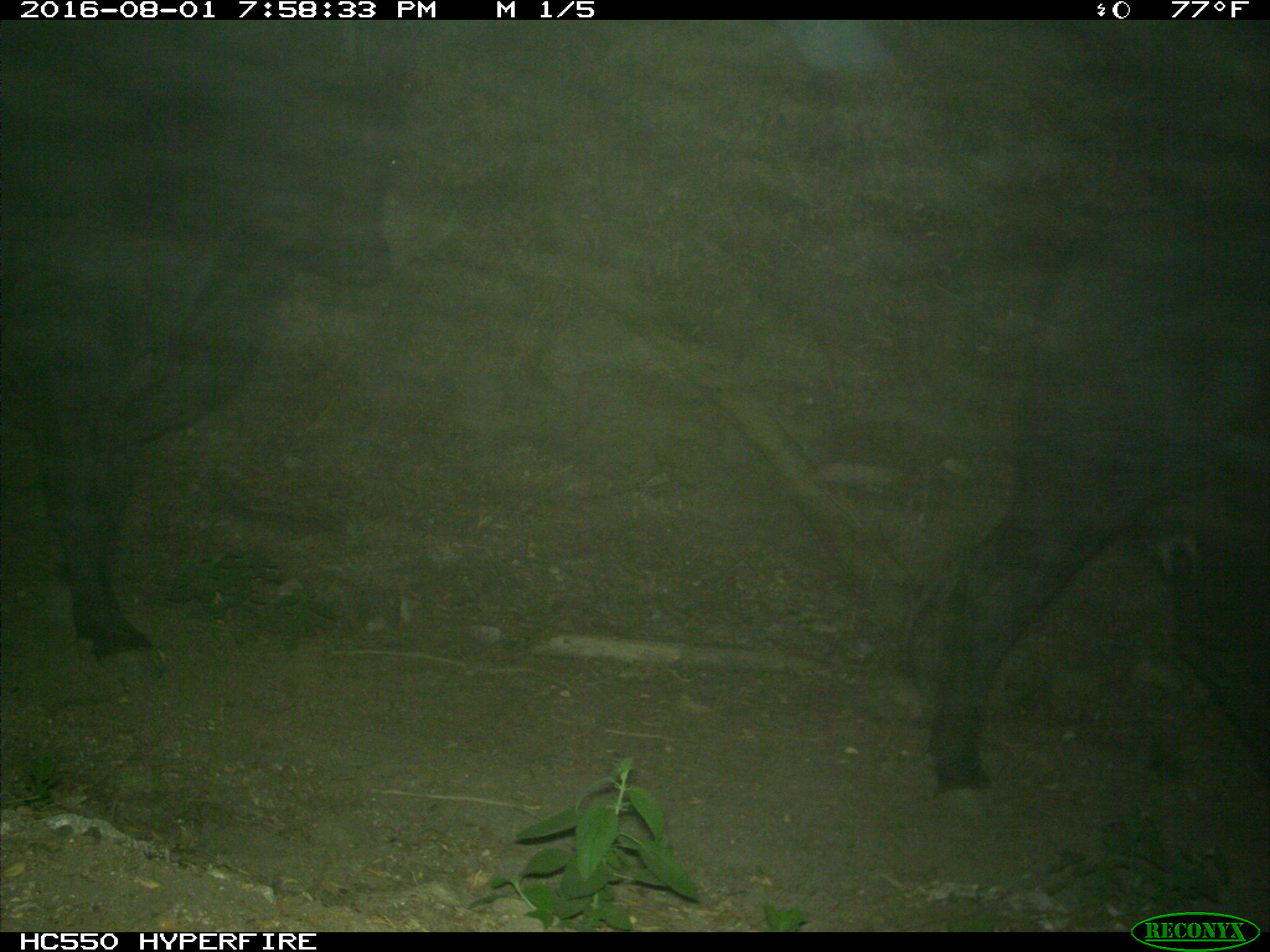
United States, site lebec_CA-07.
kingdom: Animalia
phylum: Chordata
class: Mammalia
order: Artiodactyla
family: Bovidae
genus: Bos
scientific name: Bos taurus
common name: domestic cow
Bos taurus (domestic cow).